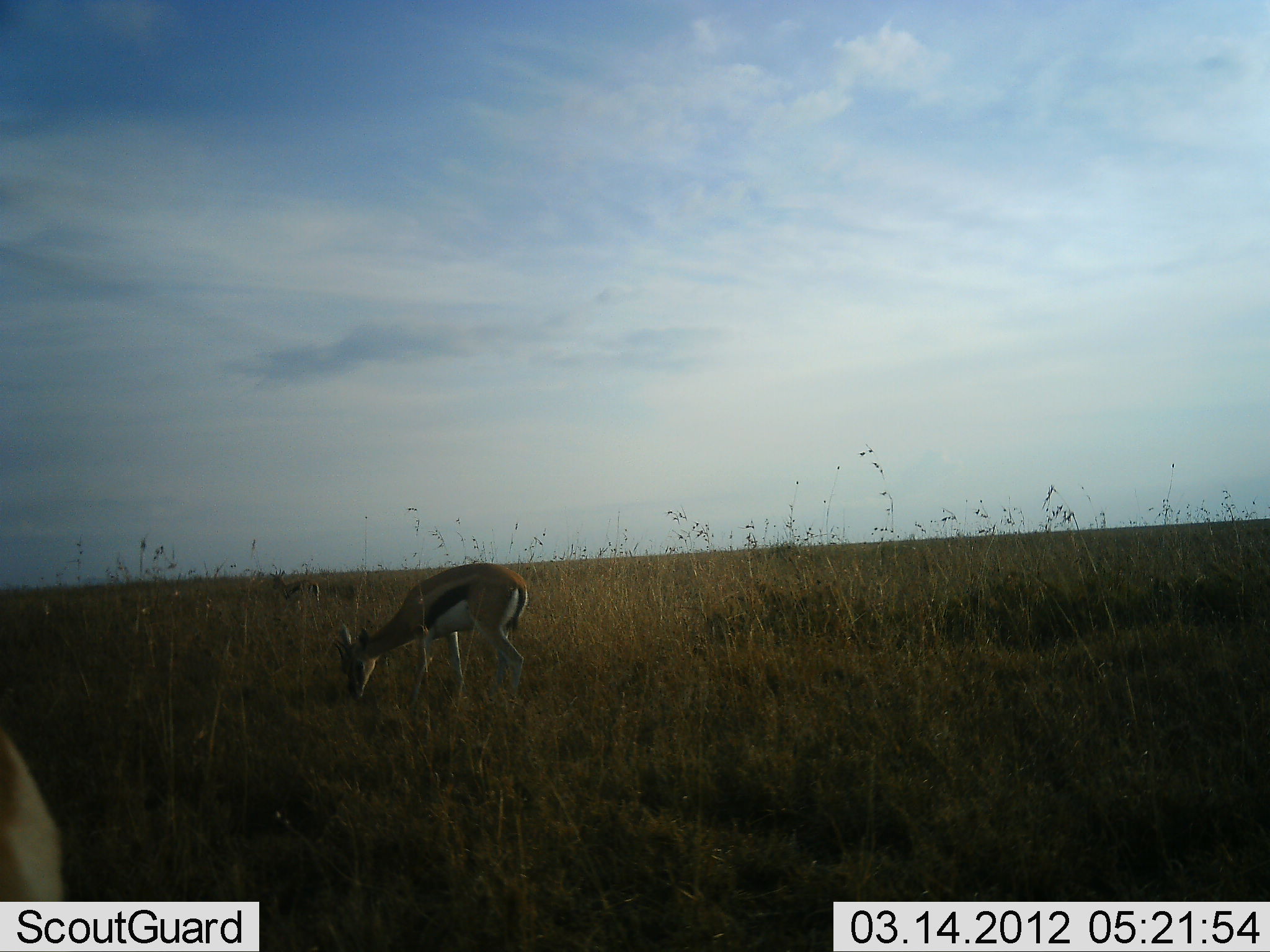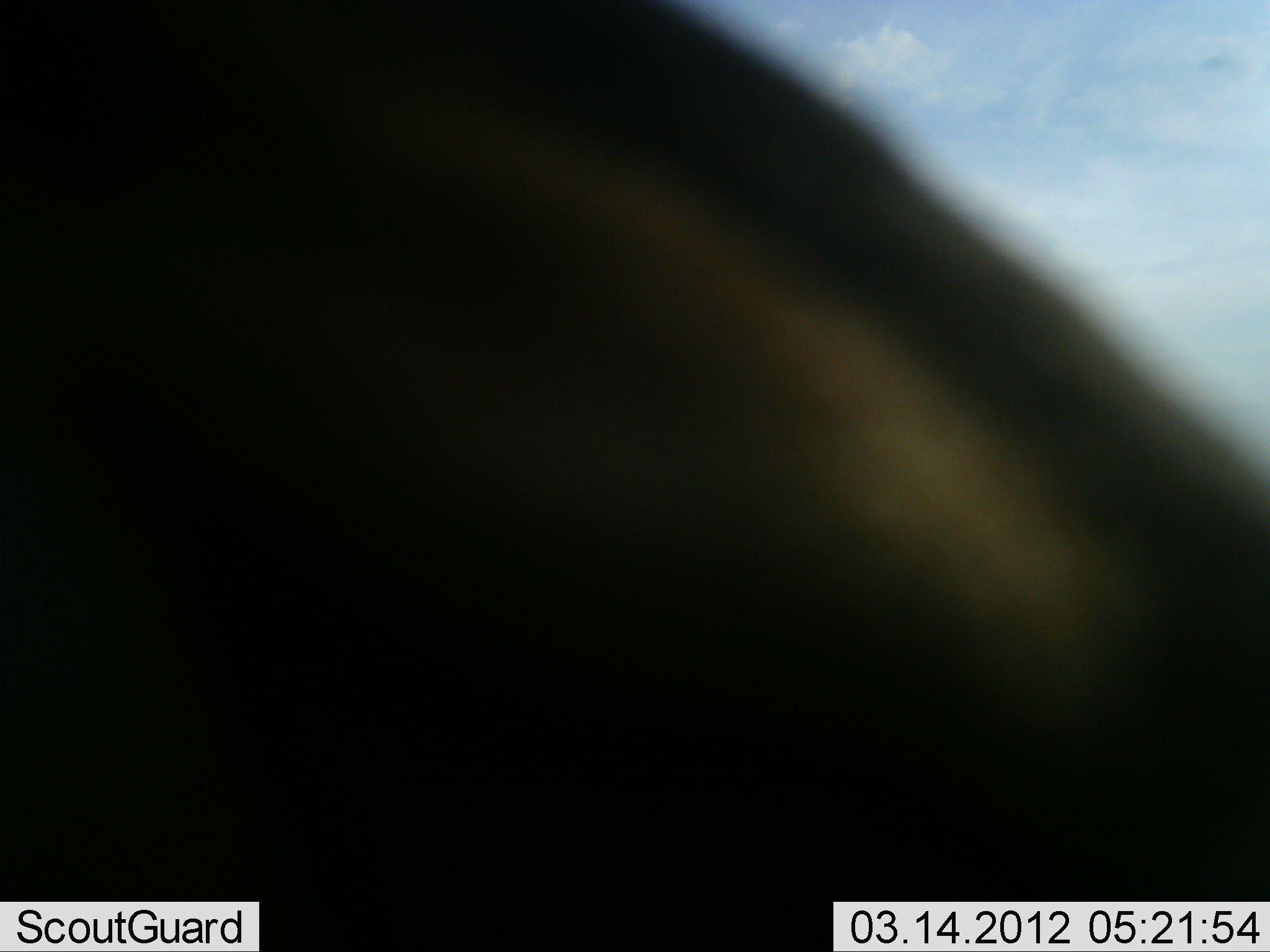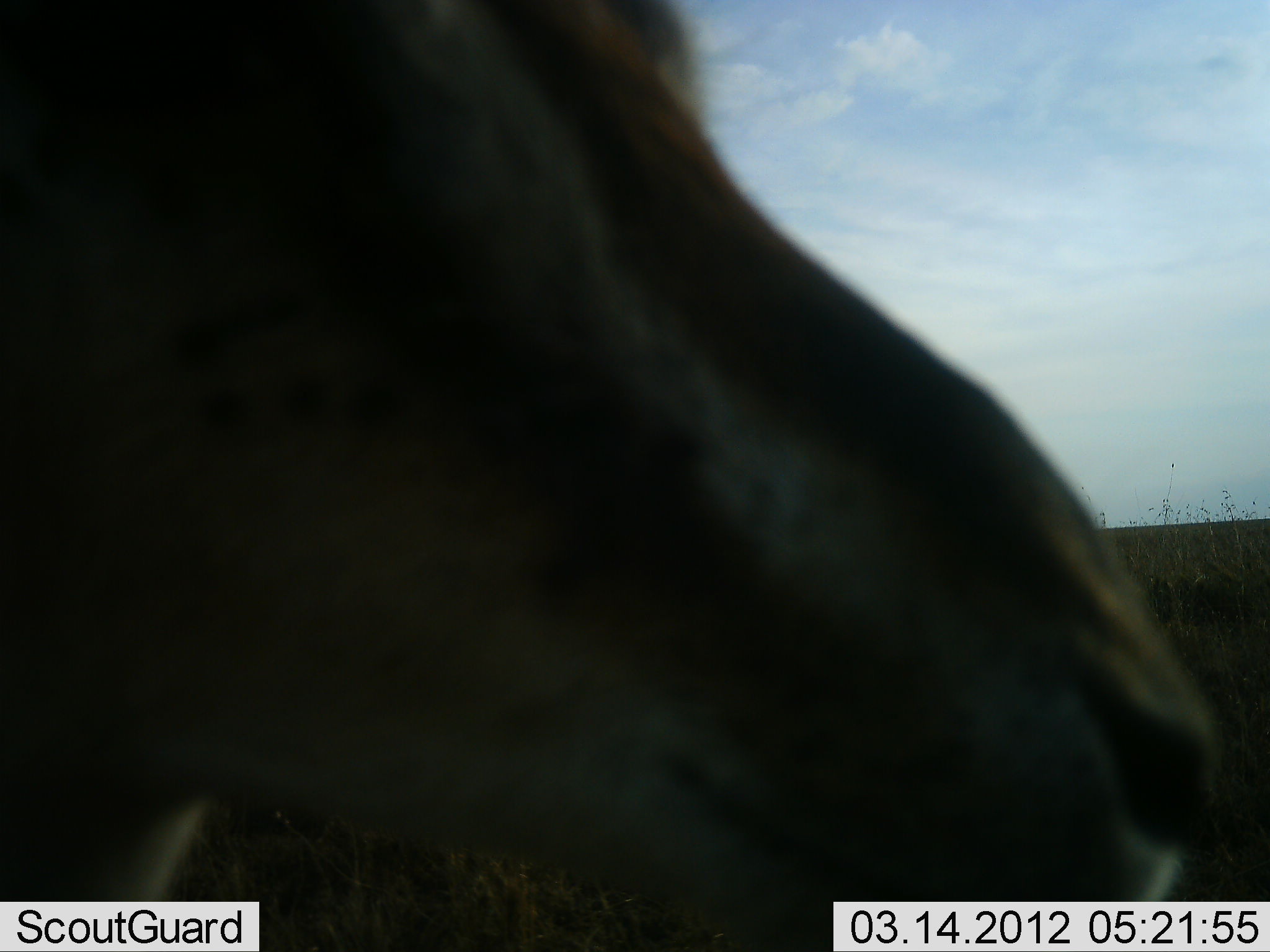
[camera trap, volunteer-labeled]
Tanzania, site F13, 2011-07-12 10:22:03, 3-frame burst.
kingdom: Animalia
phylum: Chordata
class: Mammalia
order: Artiodactyla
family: Bovidae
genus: Eudorcas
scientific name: Eudorcas thomsonii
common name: thomson's gazelle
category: gazellethomsons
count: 2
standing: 58%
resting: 0%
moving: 33%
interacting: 0%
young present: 8%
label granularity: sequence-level